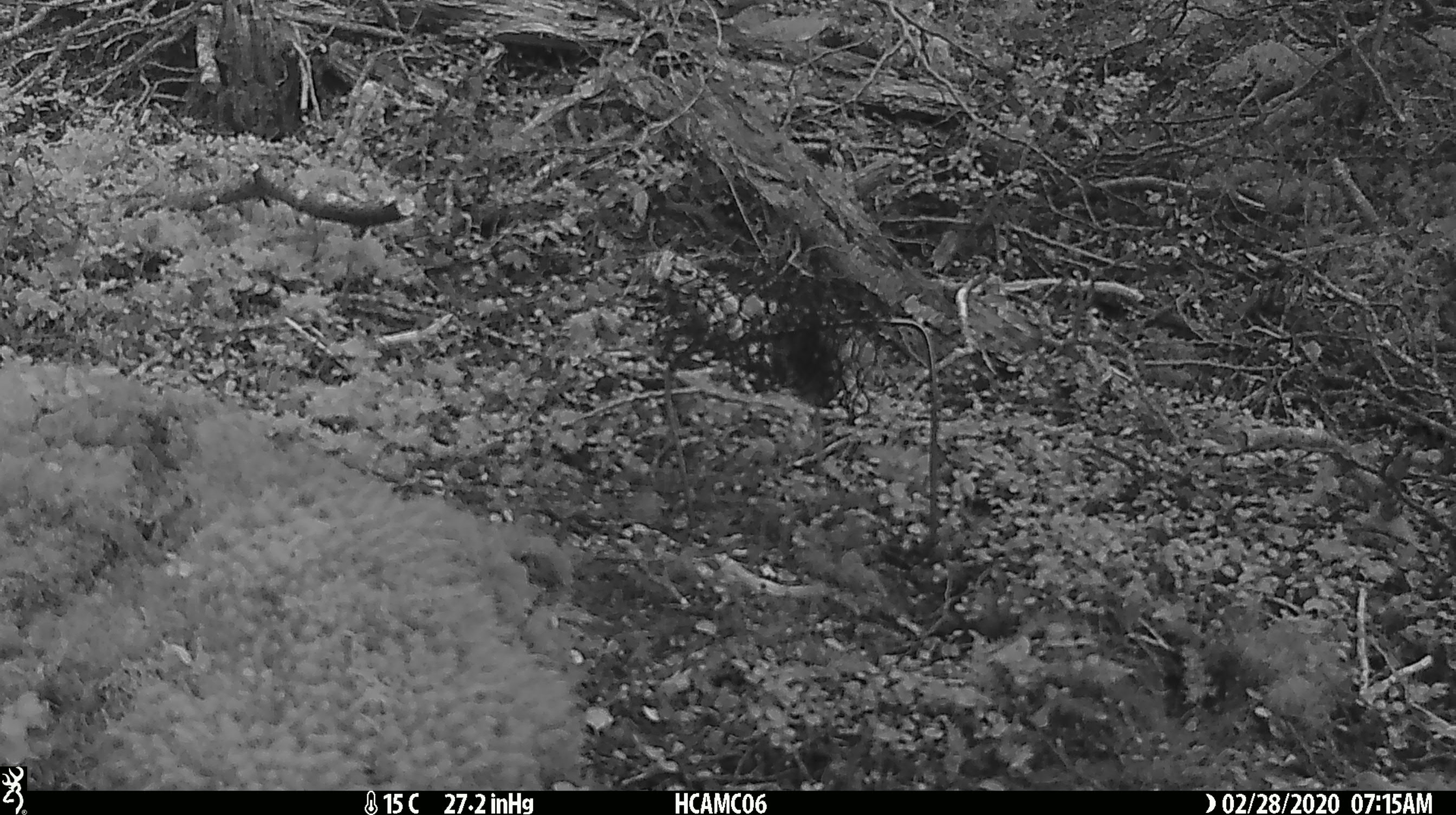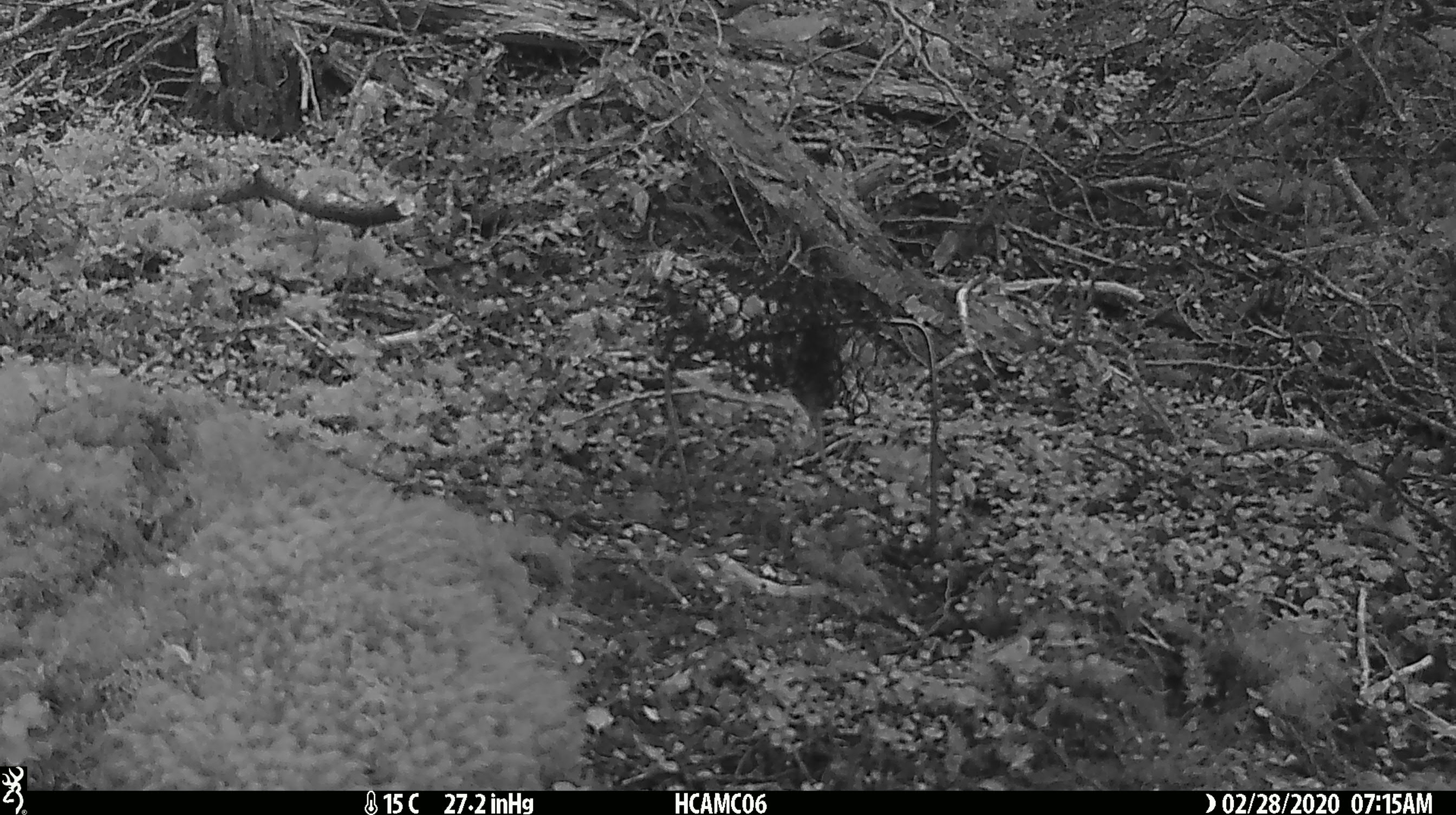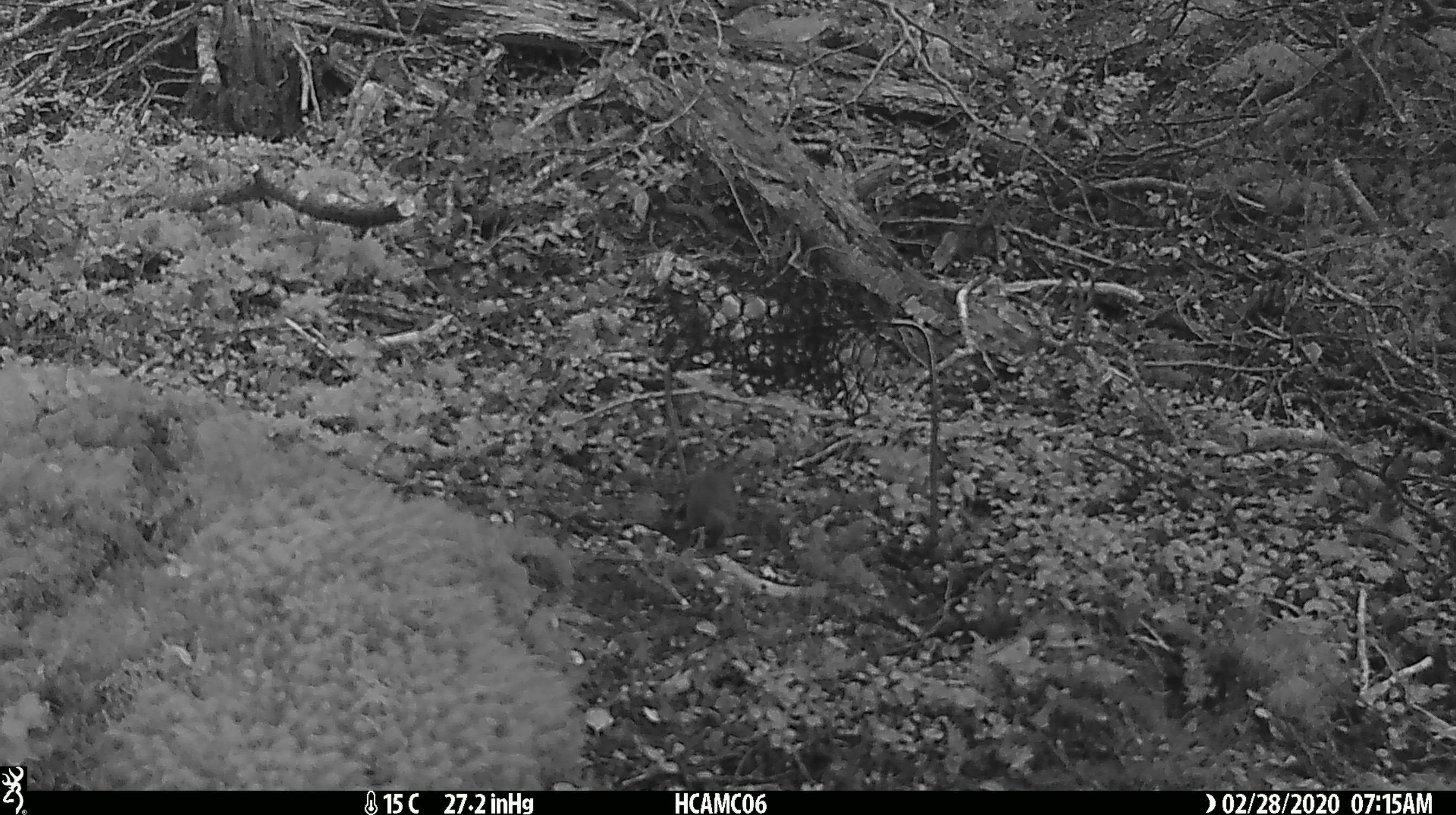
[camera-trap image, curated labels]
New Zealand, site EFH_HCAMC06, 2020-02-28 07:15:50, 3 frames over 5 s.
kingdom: Animalia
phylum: Chordata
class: Mammalia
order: Rodentia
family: Muridae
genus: Mus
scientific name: Mus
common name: mouse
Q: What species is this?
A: Mouse (Mus).